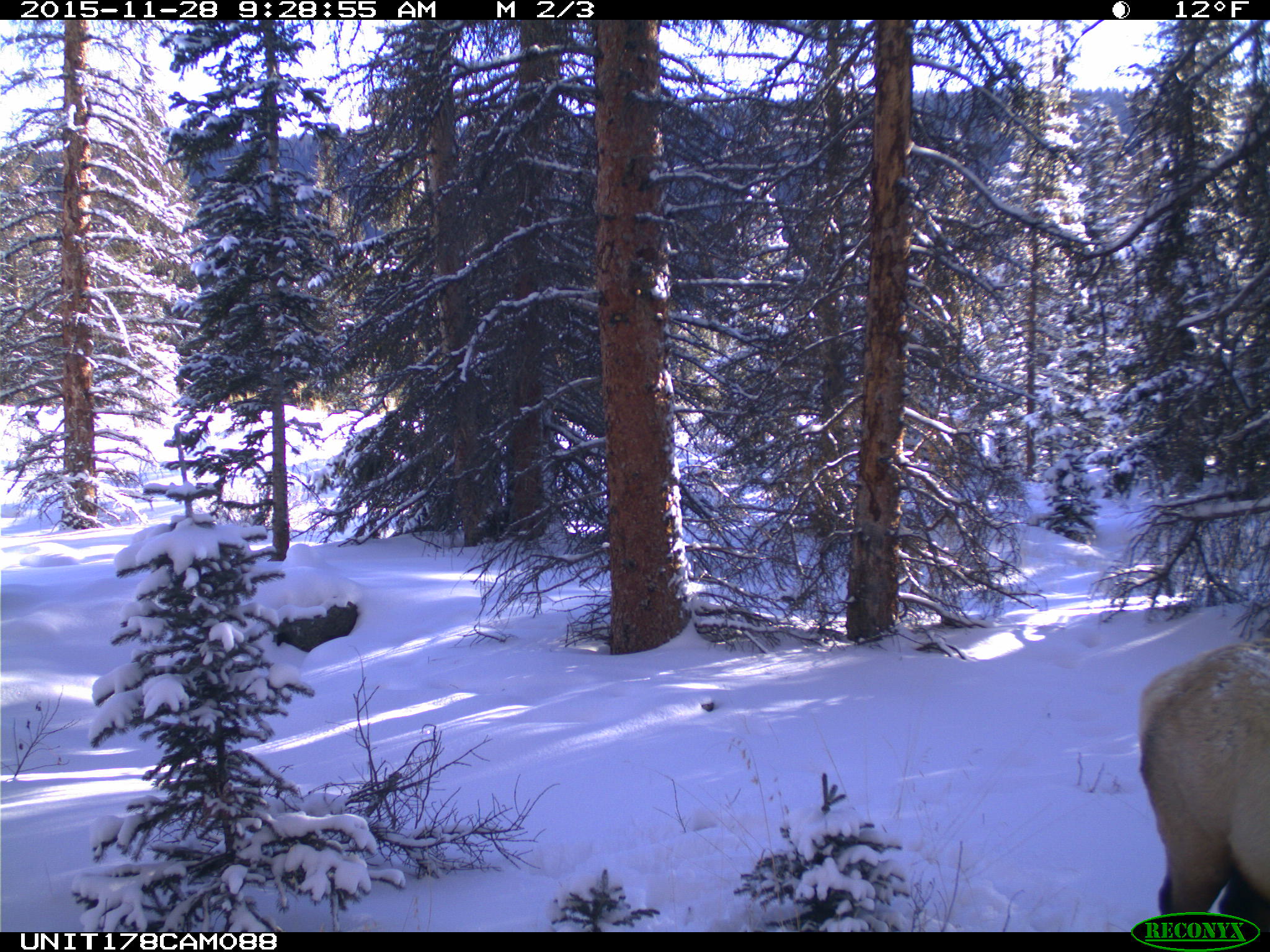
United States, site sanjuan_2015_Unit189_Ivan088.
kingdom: Animalia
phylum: Chordata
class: Mammalia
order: Artiodactyla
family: Cervidae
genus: Cervus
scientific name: Cervus elaphus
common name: red deer